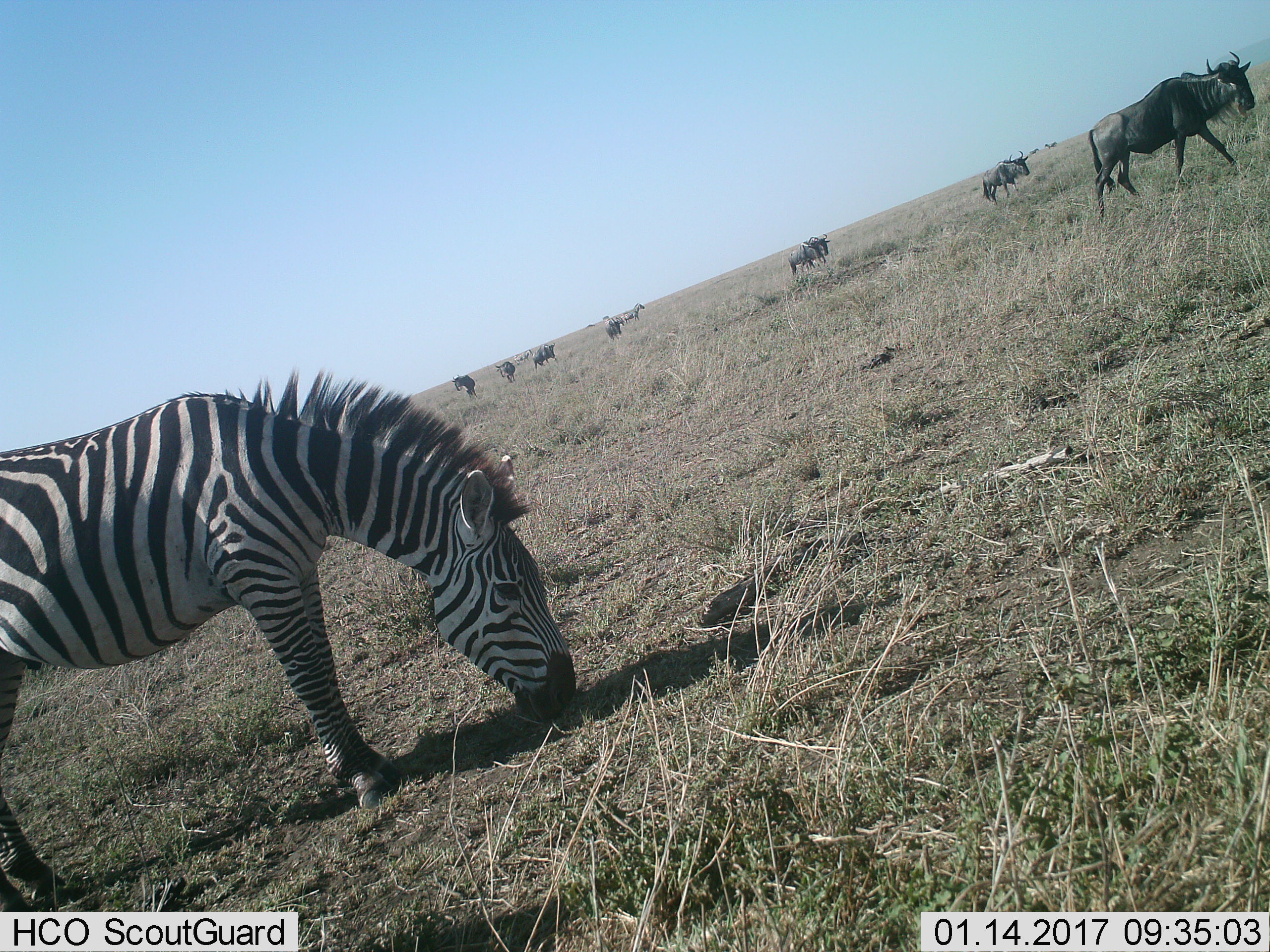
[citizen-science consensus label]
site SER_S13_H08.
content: unidentified animal